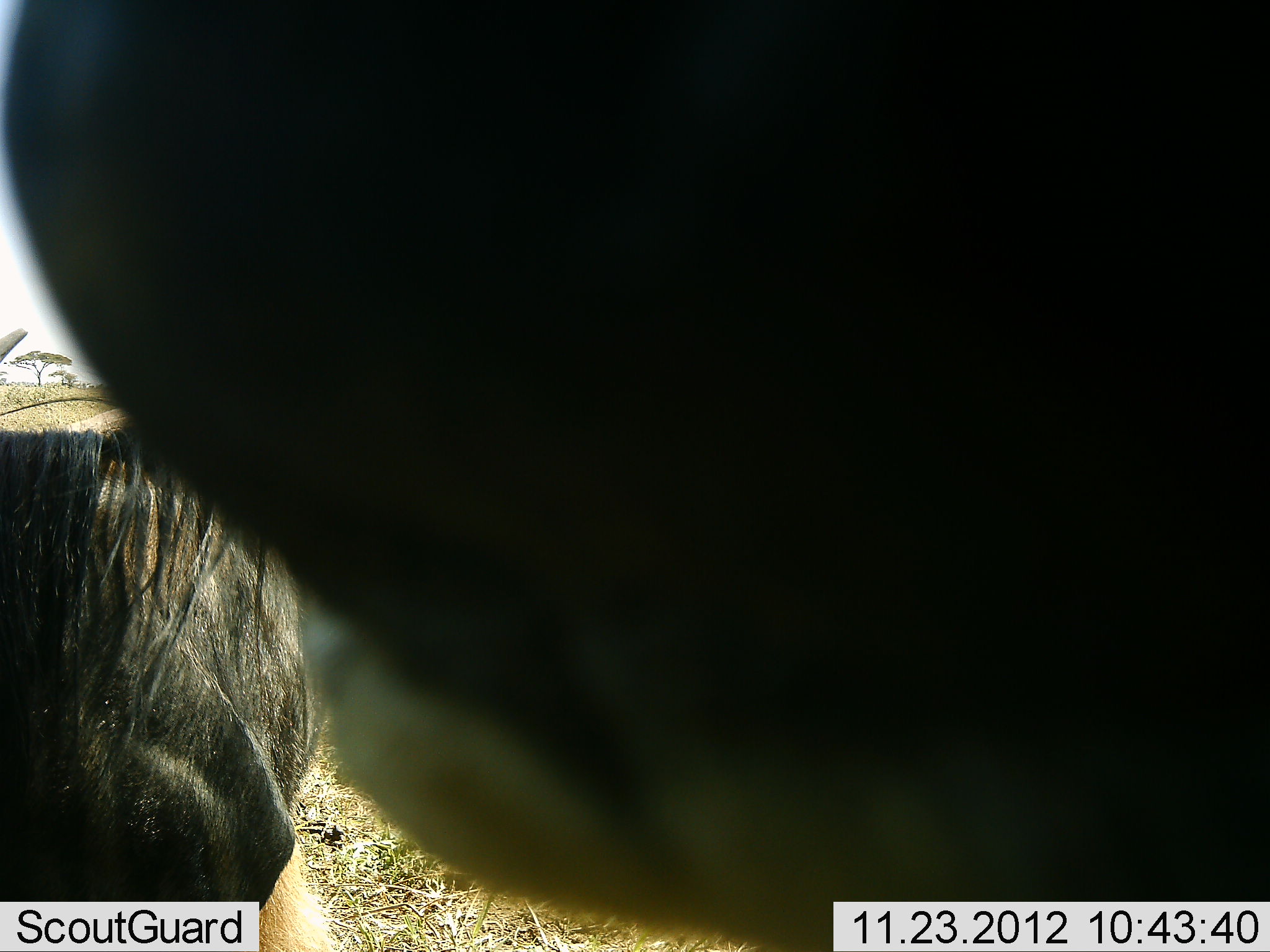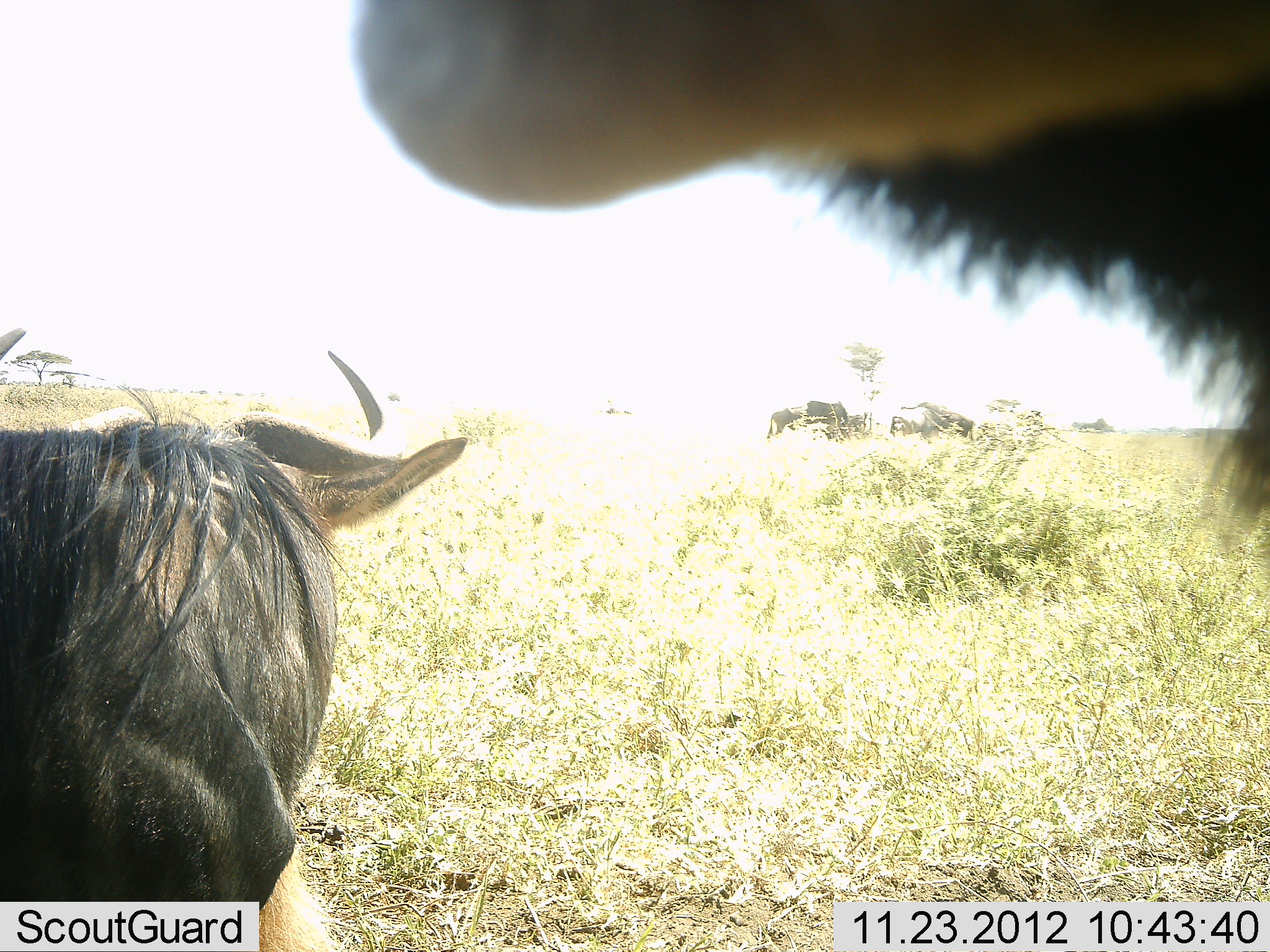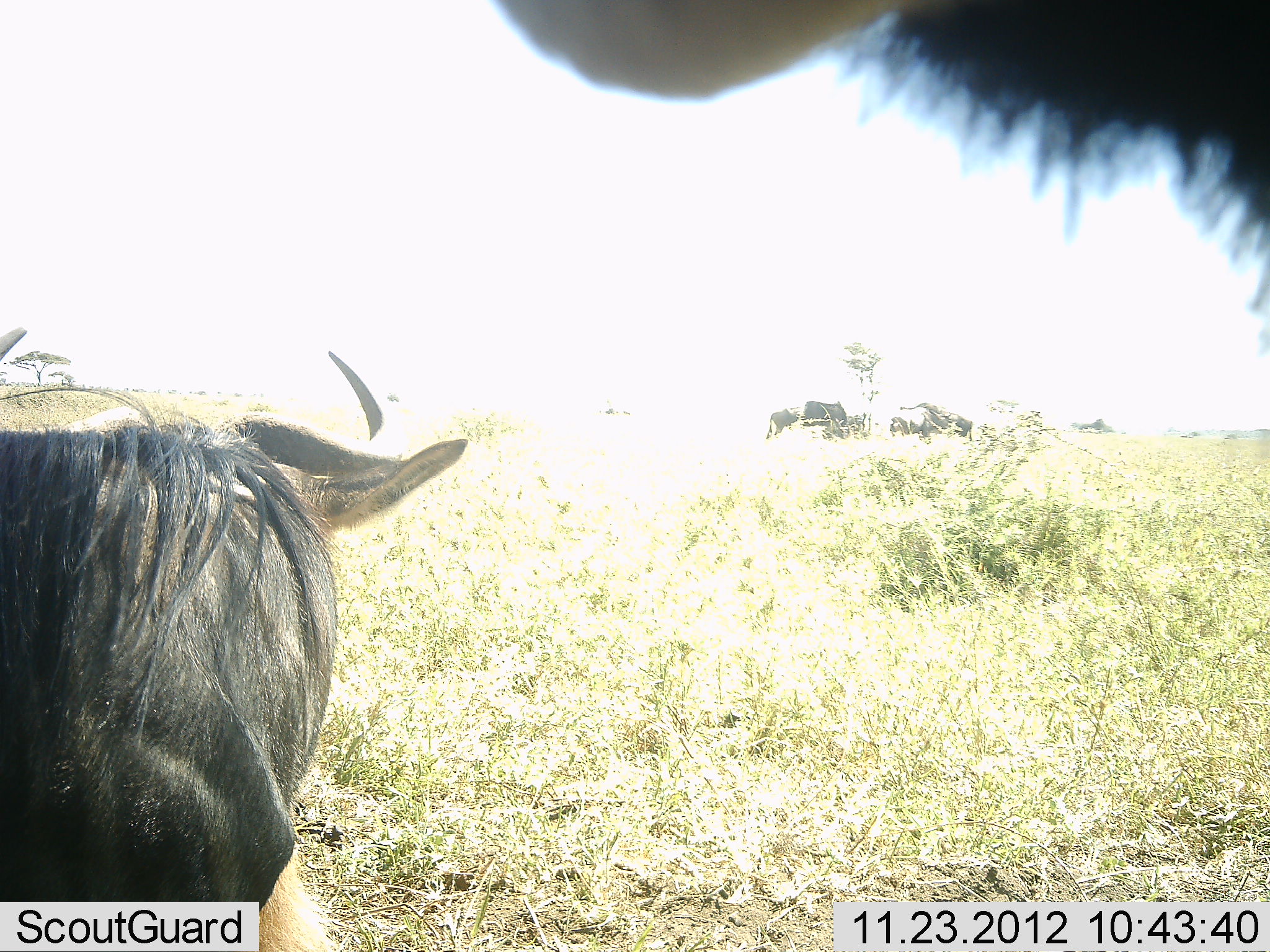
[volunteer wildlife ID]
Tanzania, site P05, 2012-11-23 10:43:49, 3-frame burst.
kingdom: Animalia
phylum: Chordata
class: Mammalia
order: Artiodactyla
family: Bovidae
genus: Connochaetes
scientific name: Connochaetes taurinus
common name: blue wildebeest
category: wildebeest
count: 2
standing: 90%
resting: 50%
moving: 10%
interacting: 0%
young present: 0%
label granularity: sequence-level